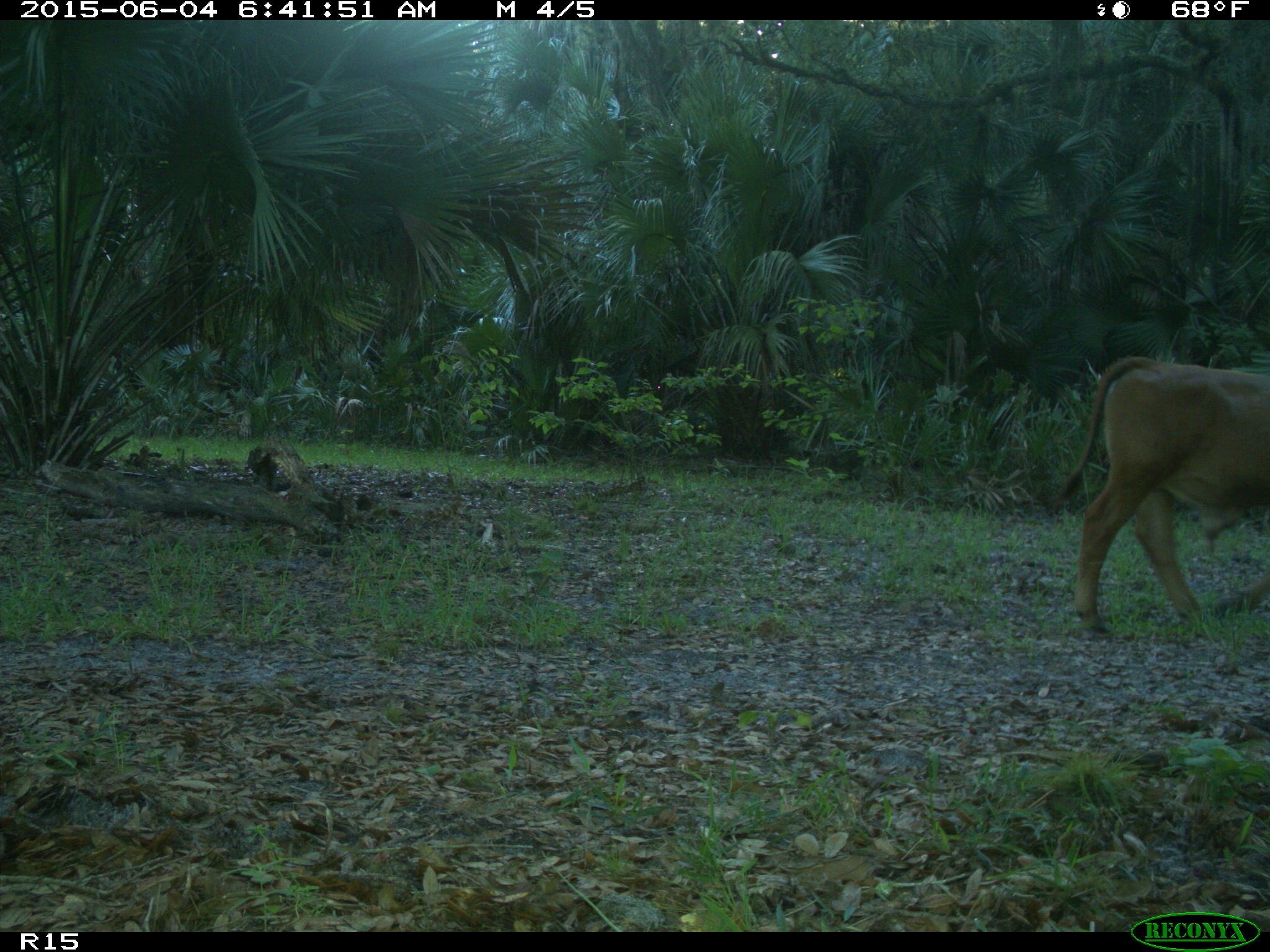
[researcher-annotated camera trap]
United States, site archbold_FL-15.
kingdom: Animalia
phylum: Chordata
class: Mammalia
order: Artiodactyla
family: Bovidae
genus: Bos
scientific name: Bos taurus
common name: domestic cow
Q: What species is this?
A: Bos taurus (domestic cow).